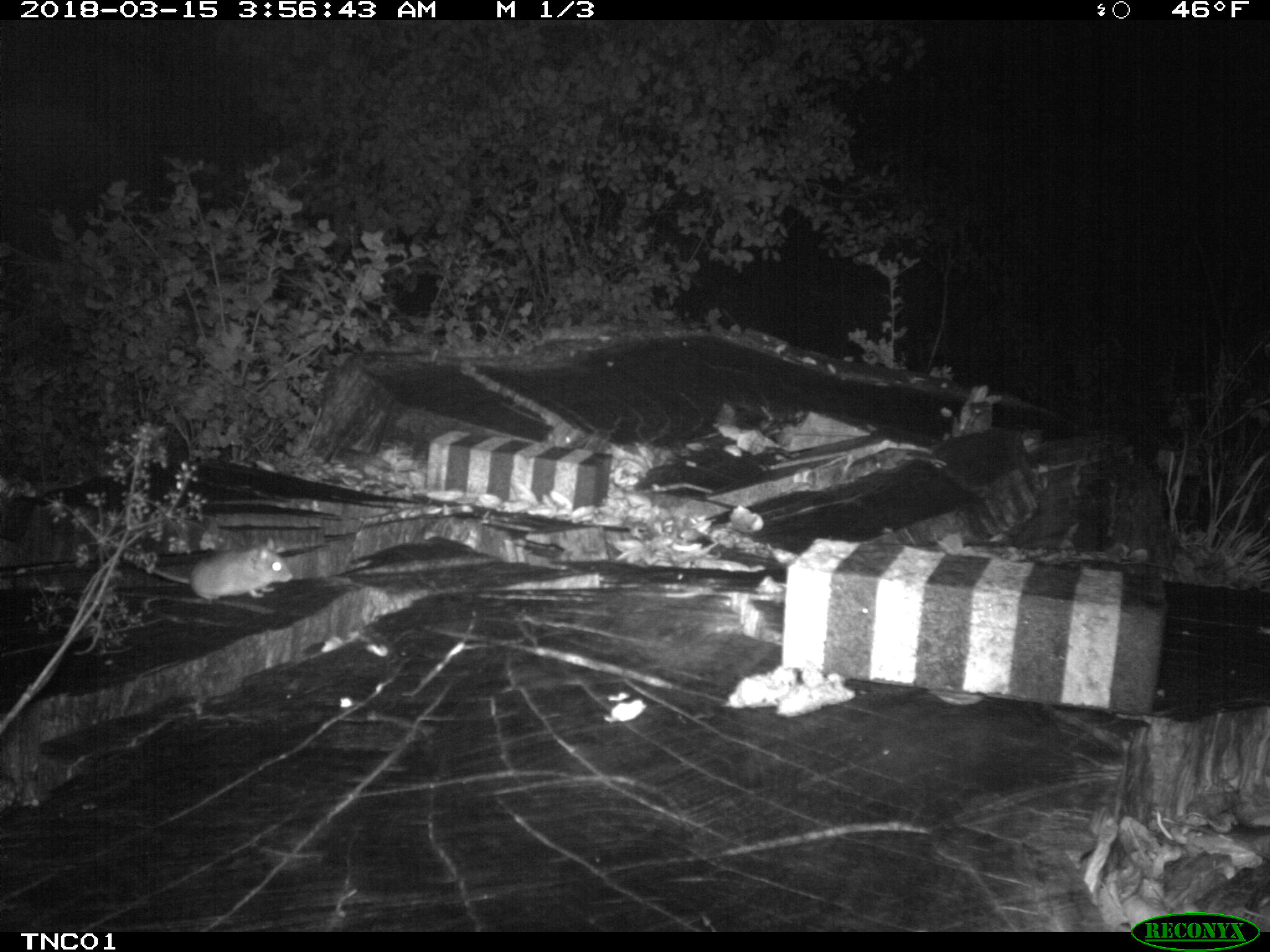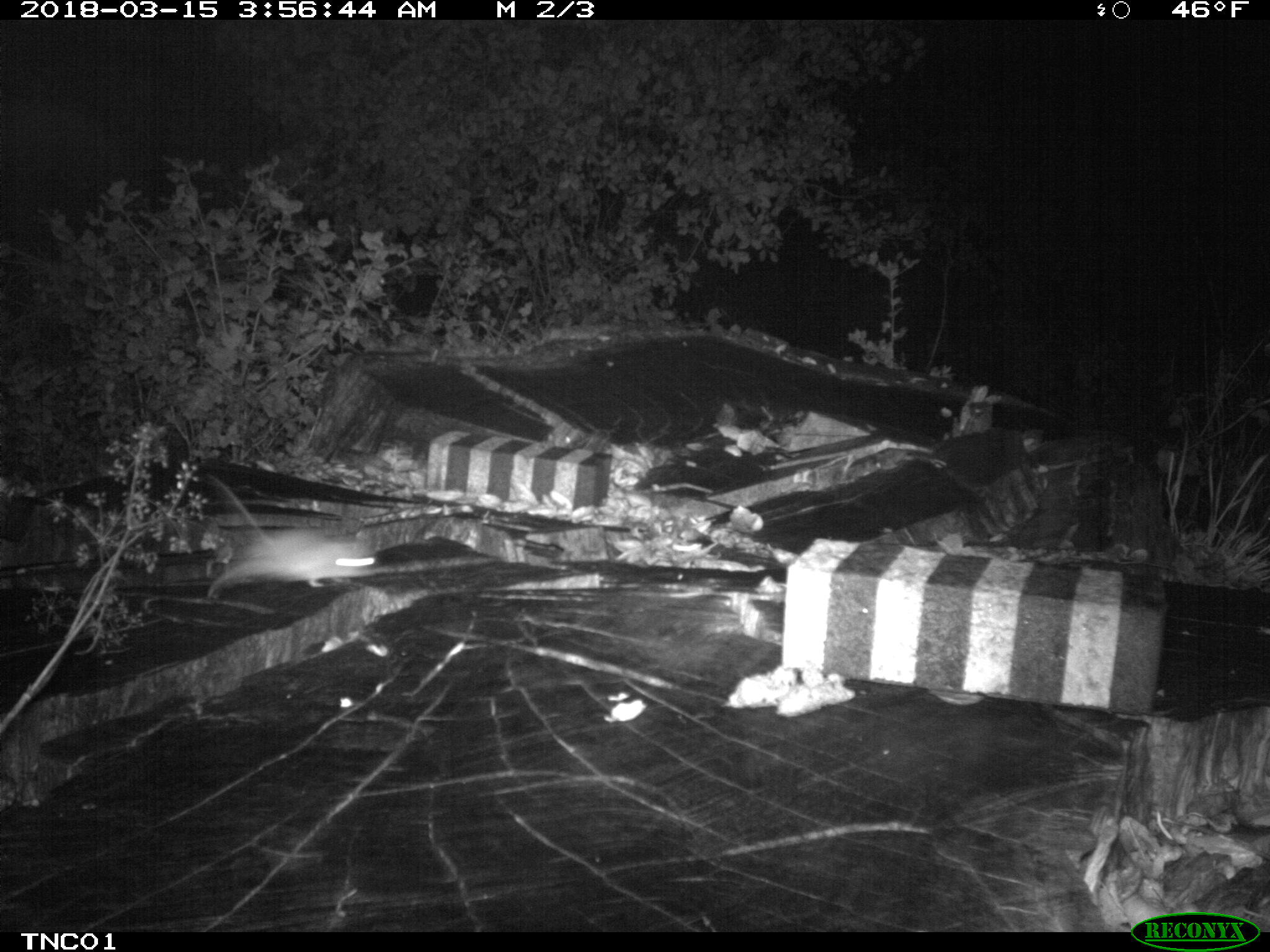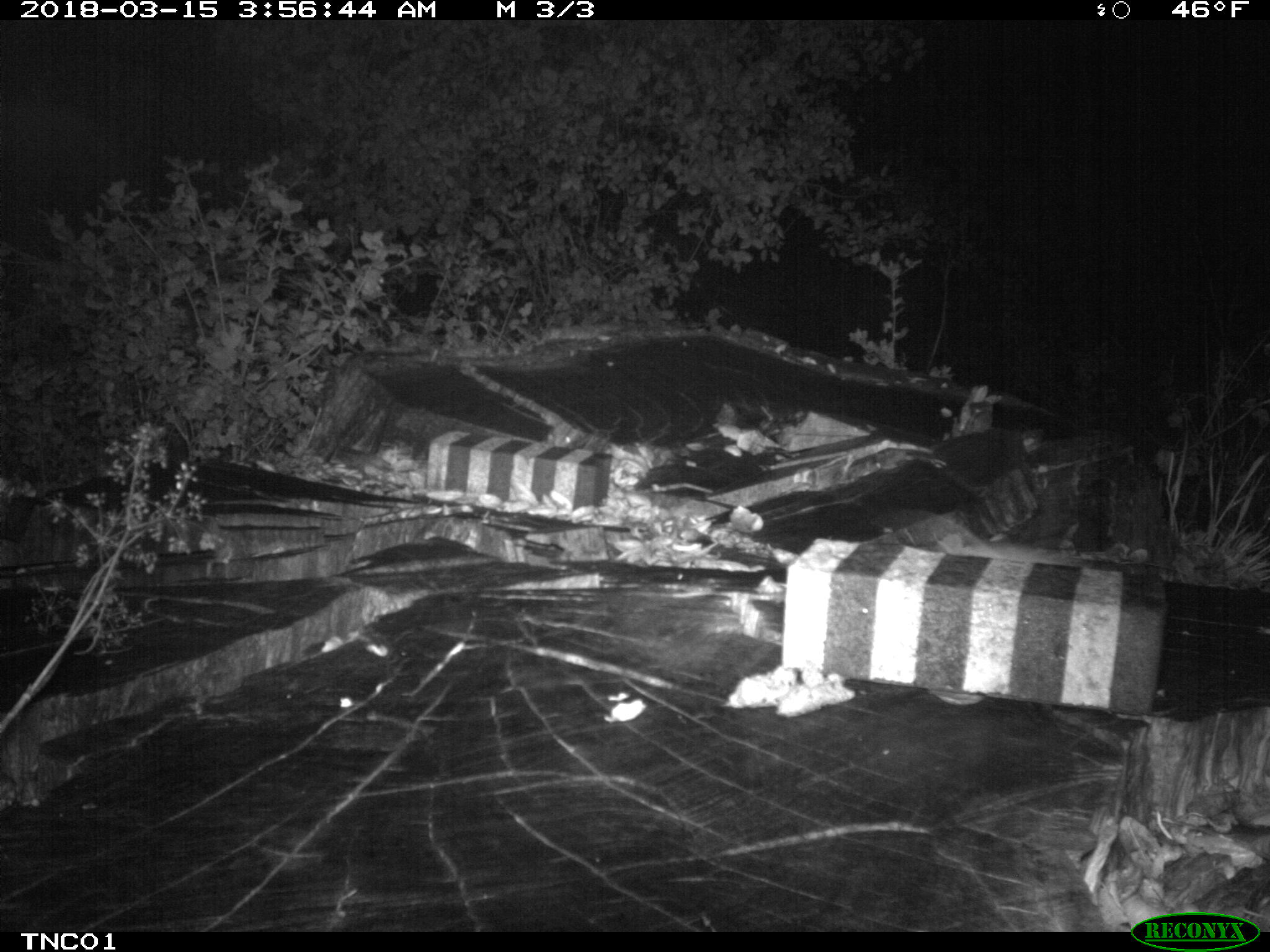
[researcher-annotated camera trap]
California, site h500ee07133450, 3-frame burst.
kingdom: Animalia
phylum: Chordata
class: Mammalia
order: Rodentia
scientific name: Rodentia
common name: rodent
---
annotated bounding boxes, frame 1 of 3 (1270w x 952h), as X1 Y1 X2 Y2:
rodent: 139 537 293 602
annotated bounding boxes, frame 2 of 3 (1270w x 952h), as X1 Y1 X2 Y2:
rodent: 202 470 380 601